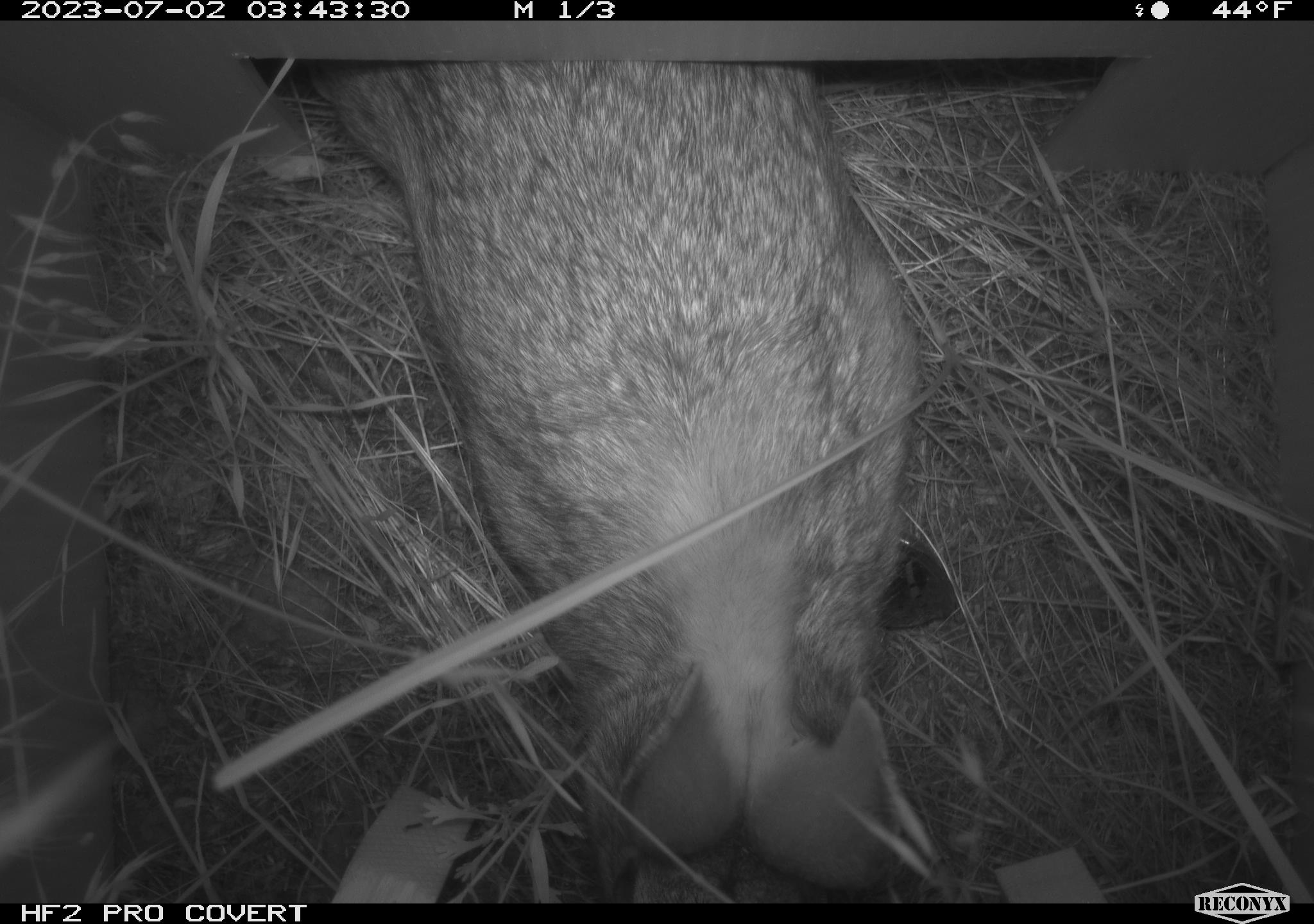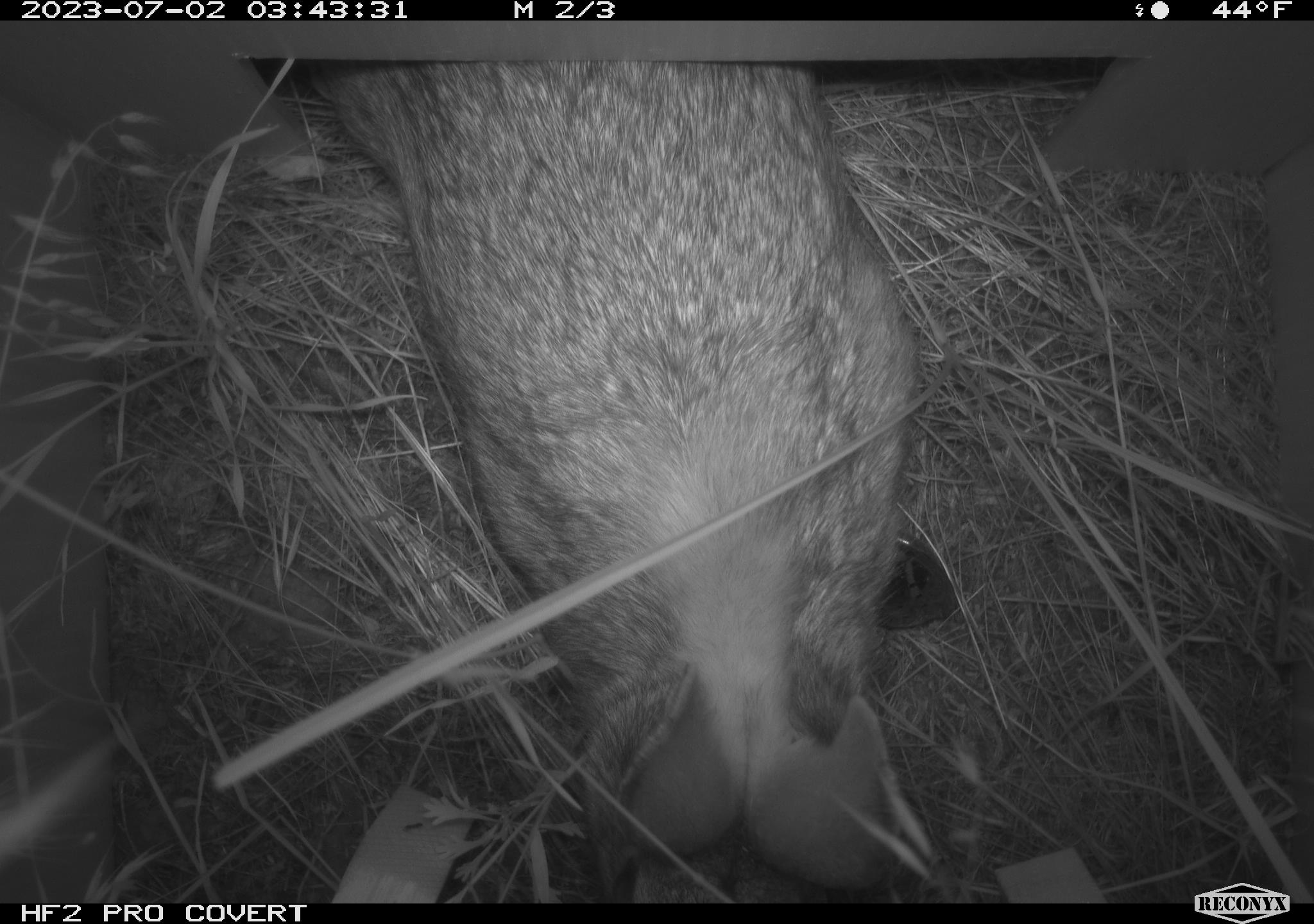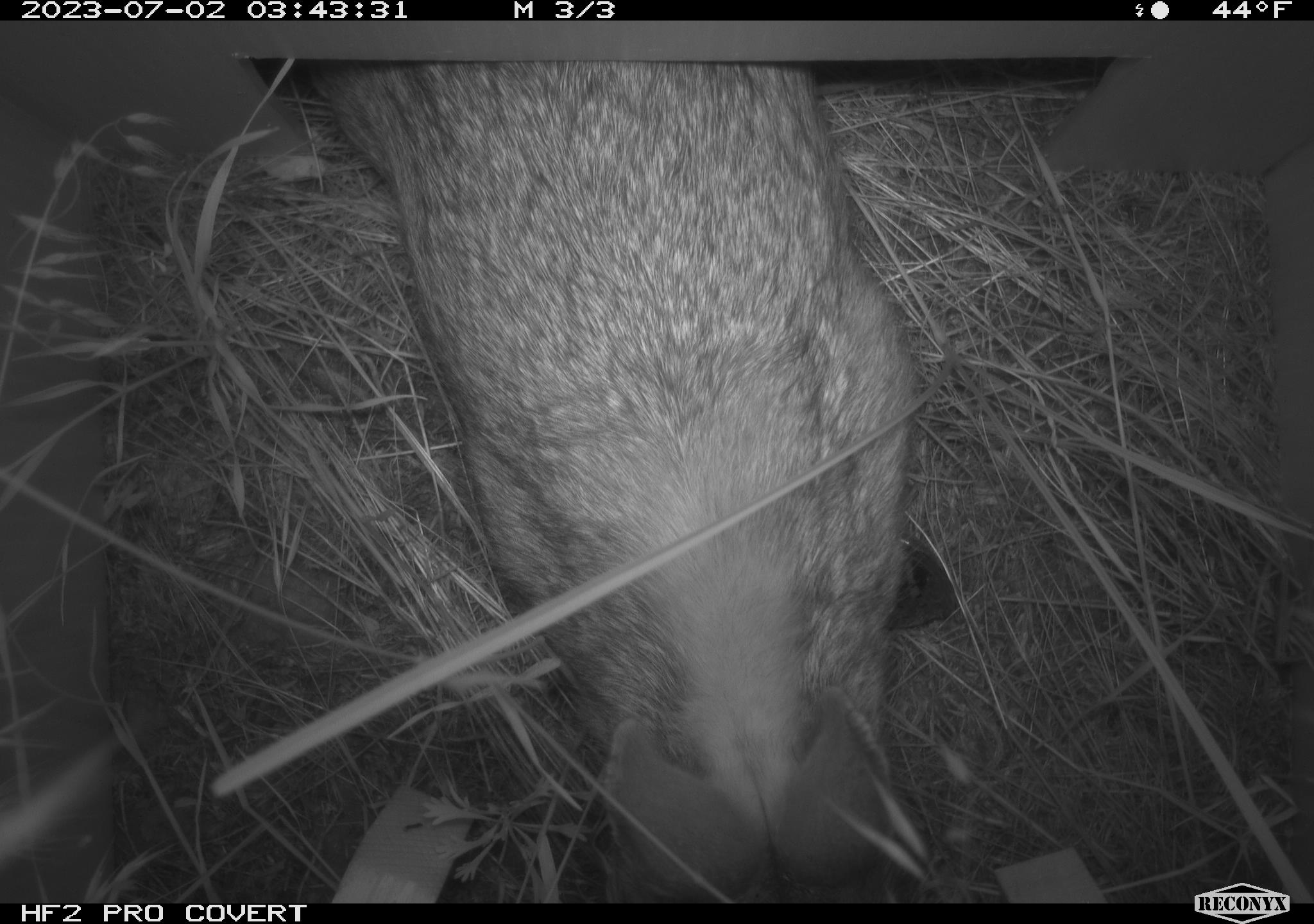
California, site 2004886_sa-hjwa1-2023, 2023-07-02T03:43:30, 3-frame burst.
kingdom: Animalia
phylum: Chordata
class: Mammalia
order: Lagomorpha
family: Leporidae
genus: Sylvilagus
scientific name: Sylvilagus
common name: cottontail rabbits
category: sylvilagus species